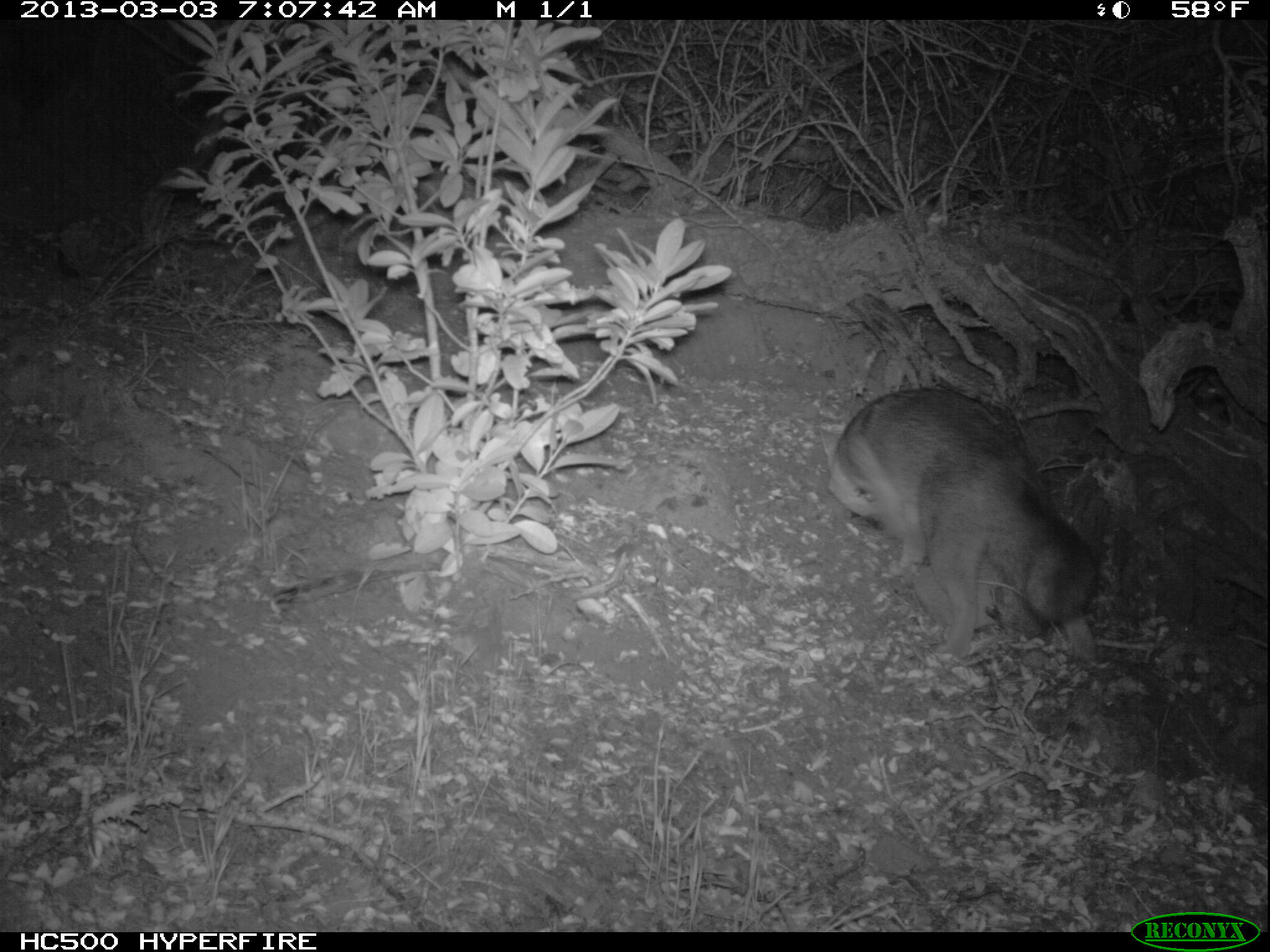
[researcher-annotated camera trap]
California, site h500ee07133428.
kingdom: Animalia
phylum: Chordata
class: Mammalia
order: Carnivora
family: Canidae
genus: Urocyon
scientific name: Urocyon littoralis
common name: island fox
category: fox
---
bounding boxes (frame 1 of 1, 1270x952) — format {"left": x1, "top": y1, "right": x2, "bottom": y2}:
fox: {"left": 817, "top": 385, "right": 1099, "bottom": 659}